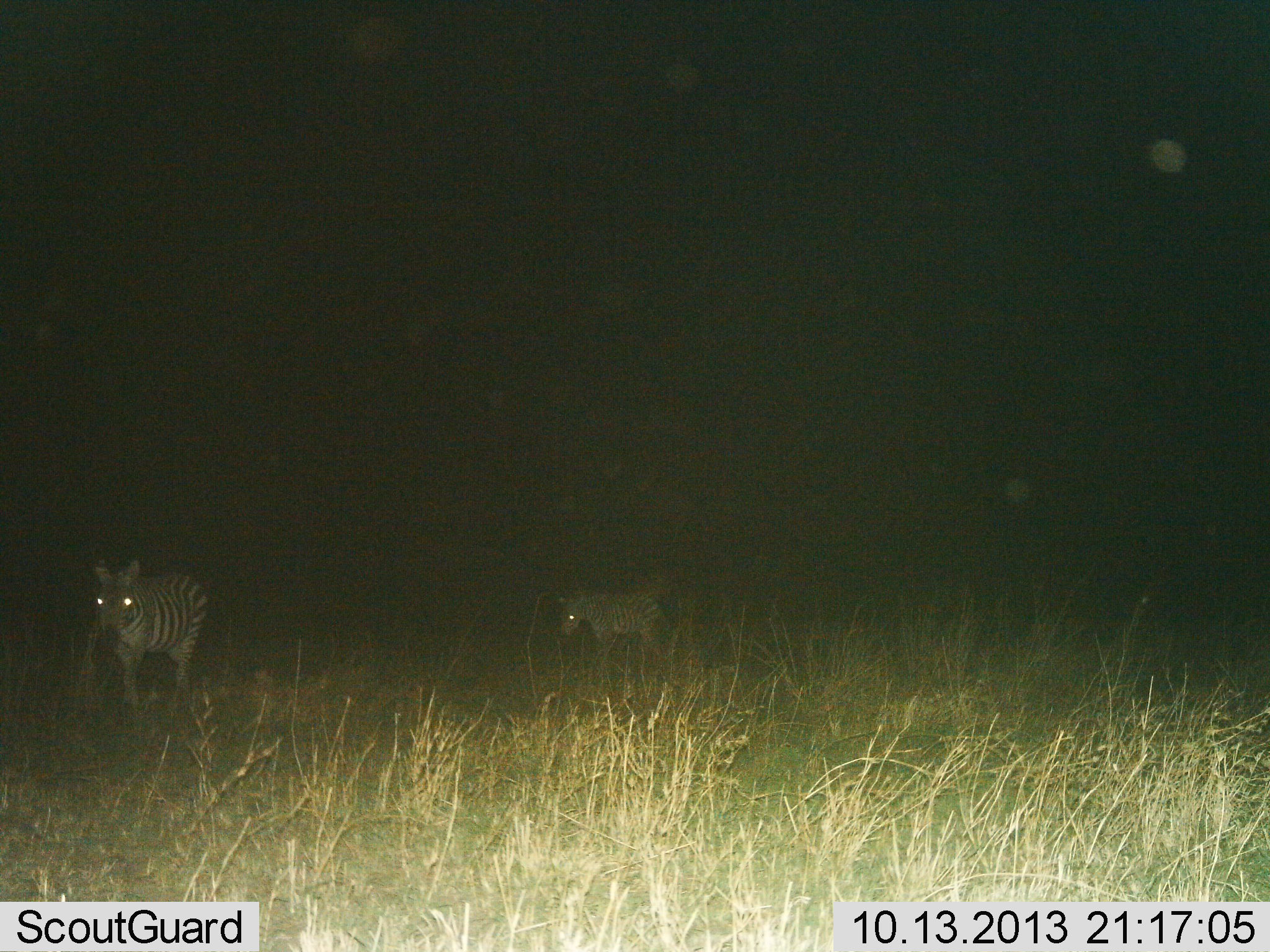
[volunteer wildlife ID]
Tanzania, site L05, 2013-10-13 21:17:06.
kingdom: Animalia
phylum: Chordata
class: Mammalia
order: Perissodactyla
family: Equidae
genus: Equus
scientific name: Equus quagga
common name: plains zebra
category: zebra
Zebra (plains zebra) (Equus quagga), count 2. Behavior (volunteer vote fractions): standing 43%, resting 0%, moving 69%, interacting 3%. Young present (vote fraction): 20%. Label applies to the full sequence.